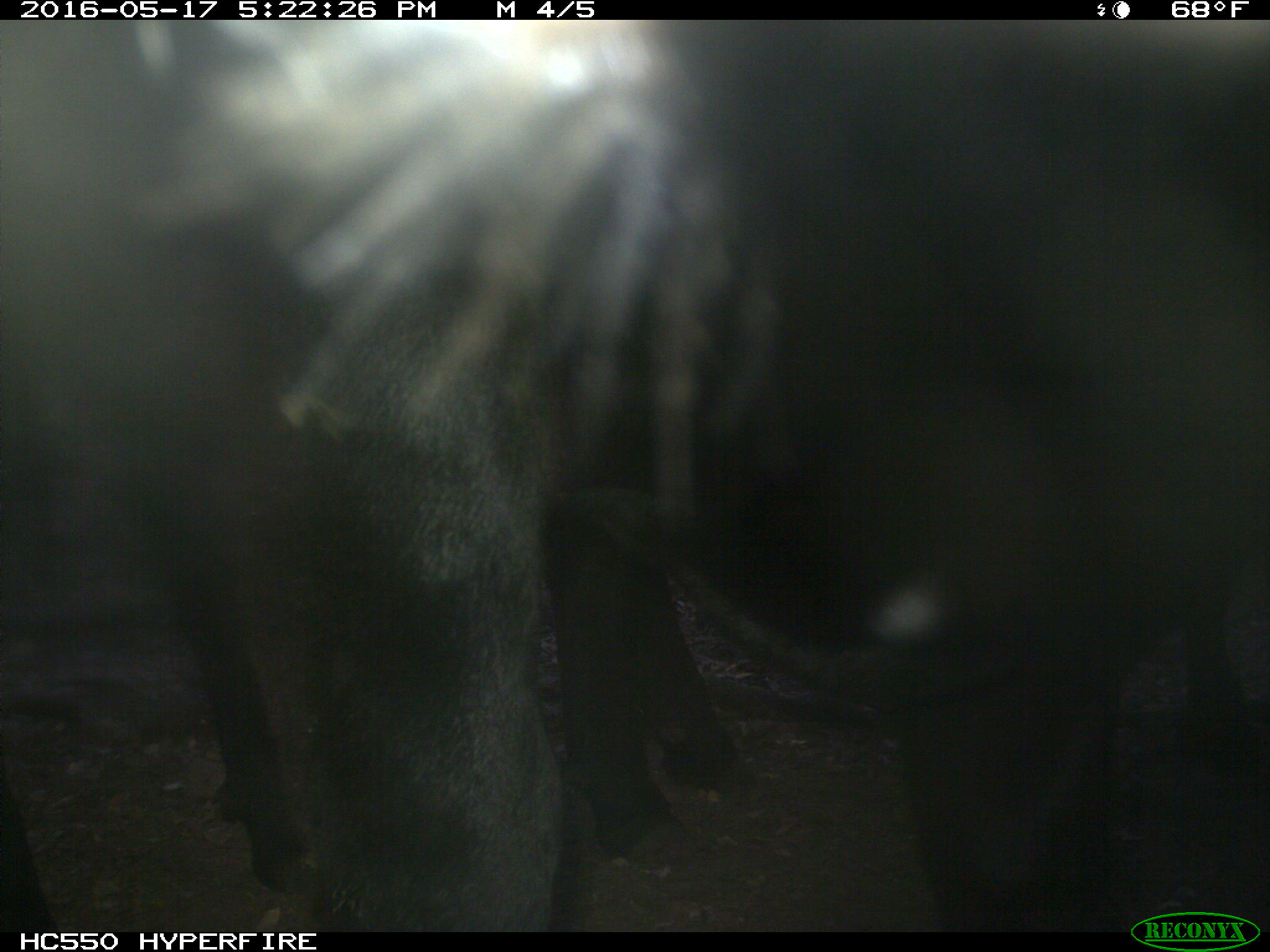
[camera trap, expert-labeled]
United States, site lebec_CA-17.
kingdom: Animalia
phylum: Chordata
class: Mammalia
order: Artiodactyla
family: Bovidae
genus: Bos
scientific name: Bos taurus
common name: domestic cow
Bos taurus (domestic cow).